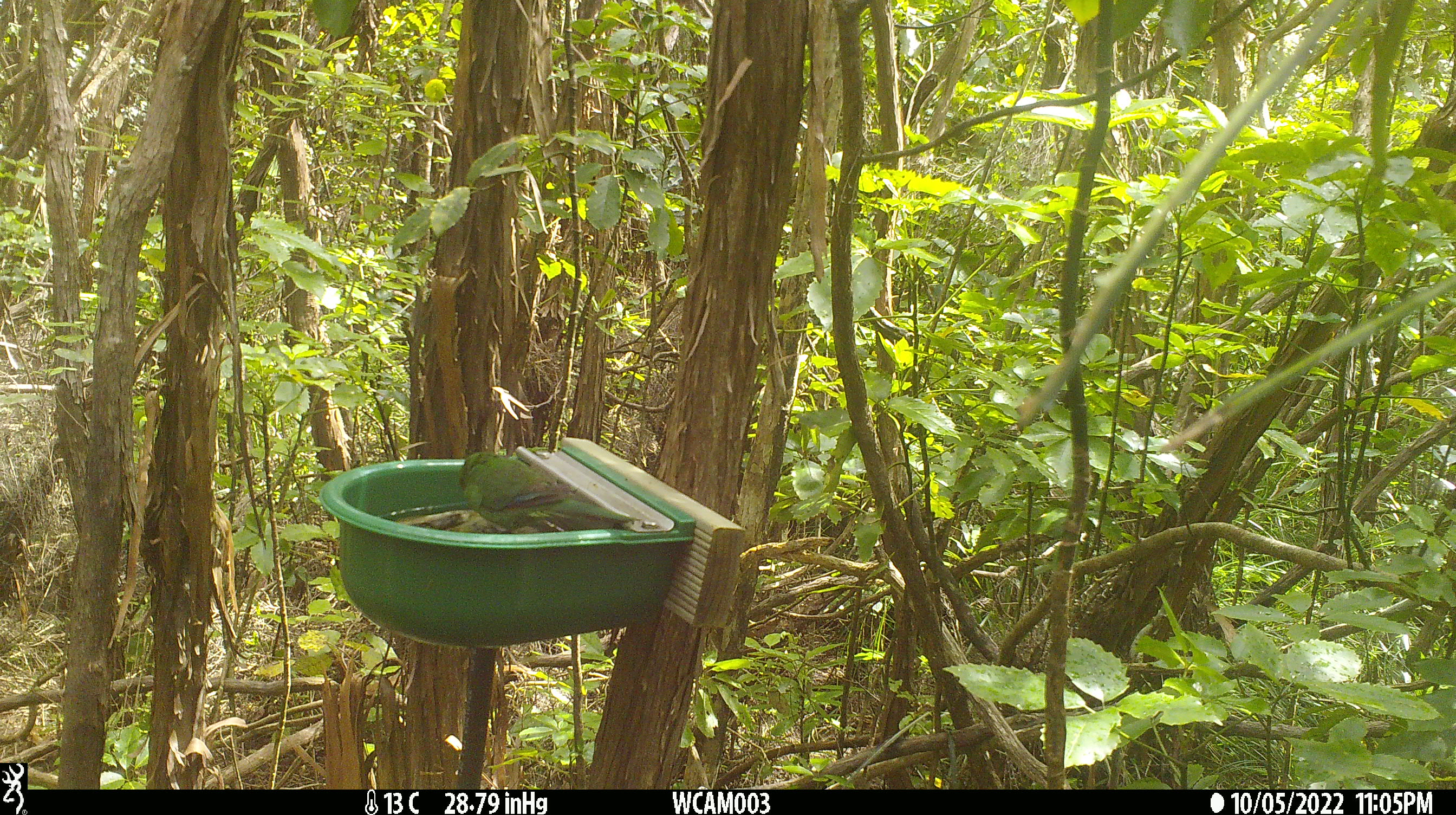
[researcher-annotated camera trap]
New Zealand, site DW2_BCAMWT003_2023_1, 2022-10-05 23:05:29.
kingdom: Animalia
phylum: Chordata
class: Aves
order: Psittaciformes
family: Psittaculidae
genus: Cyanoramphus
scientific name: Cyanoramphus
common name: parakeet